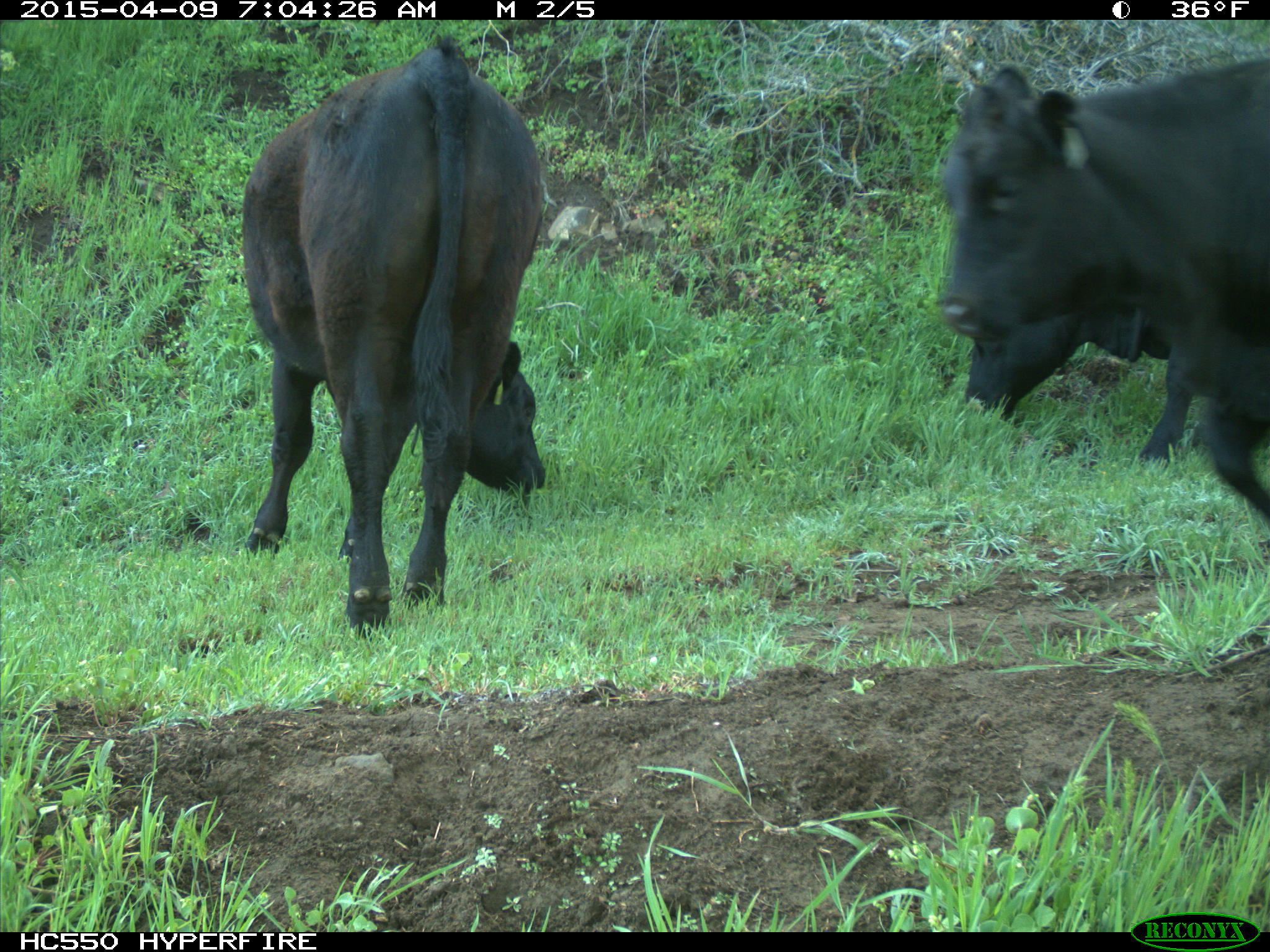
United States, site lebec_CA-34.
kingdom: Animalia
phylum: Chordata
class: Mammalia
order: Artiodactyla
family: Bovidae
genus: Bos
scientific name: Bos taurus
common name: domestic cow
Bos taurus (domestic cow).